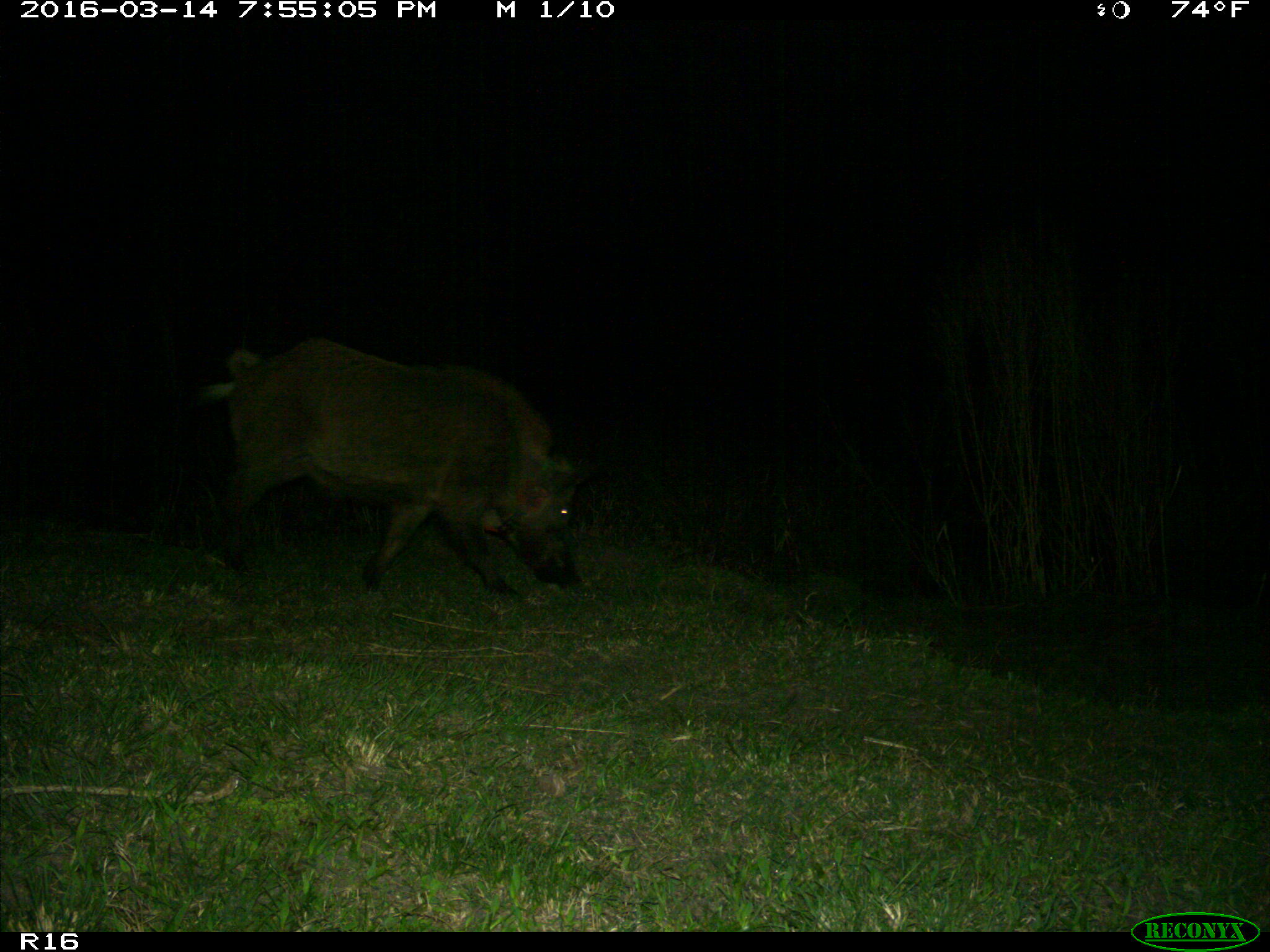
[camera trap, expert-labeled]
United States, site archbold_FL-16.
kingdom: Animalia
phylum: Chordata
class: Mammalia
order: Artiodactyla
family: Suidae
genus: Sus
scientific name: Sus scrofa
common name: wild boar